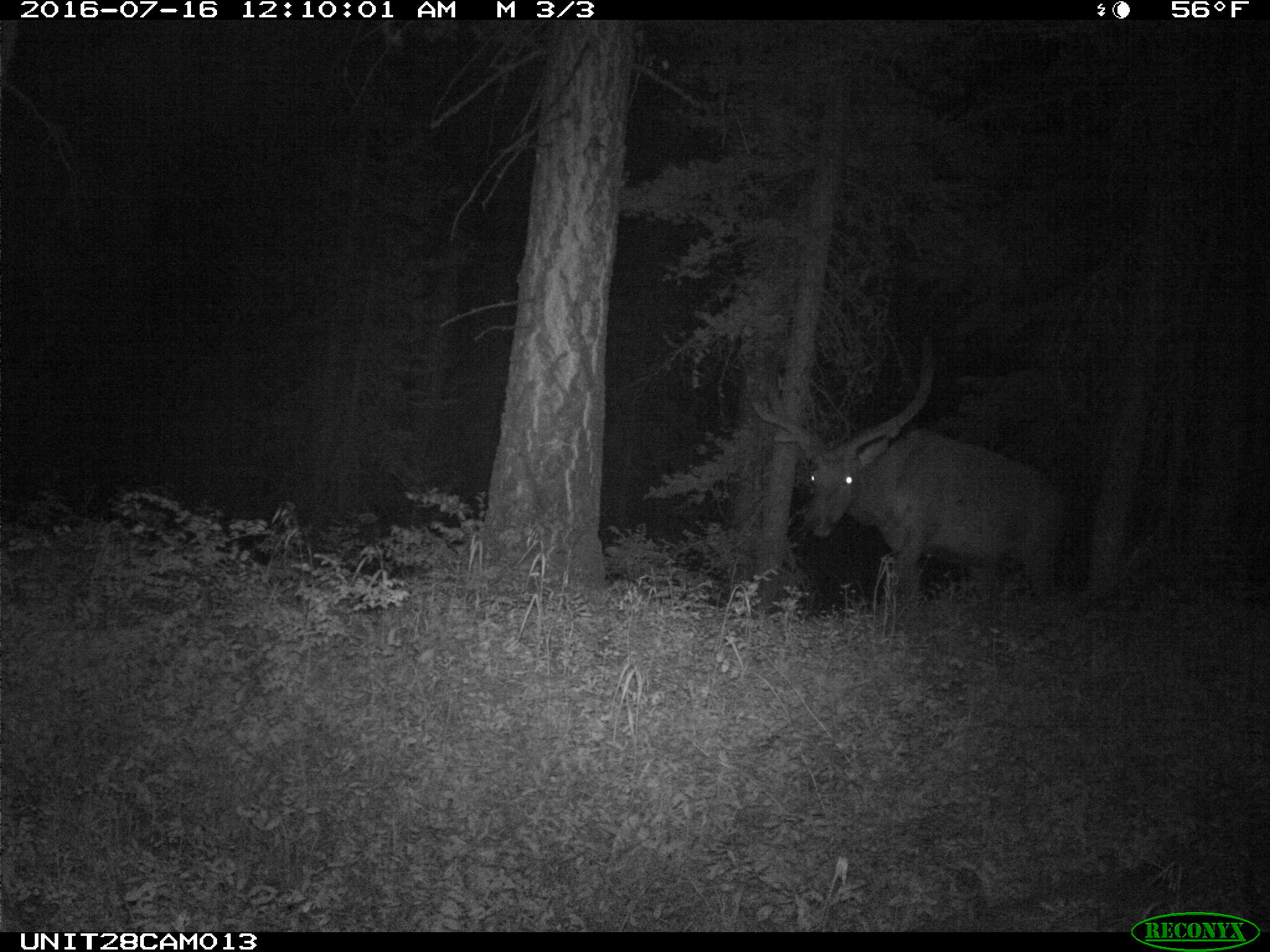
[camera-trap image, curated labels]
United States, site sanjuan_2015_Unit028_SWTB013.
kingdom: Animalia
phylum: Chordata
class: Mammalia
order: Artiodactyla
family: Cervidae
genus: Cervus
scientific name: Cervus elaphus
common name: red deer